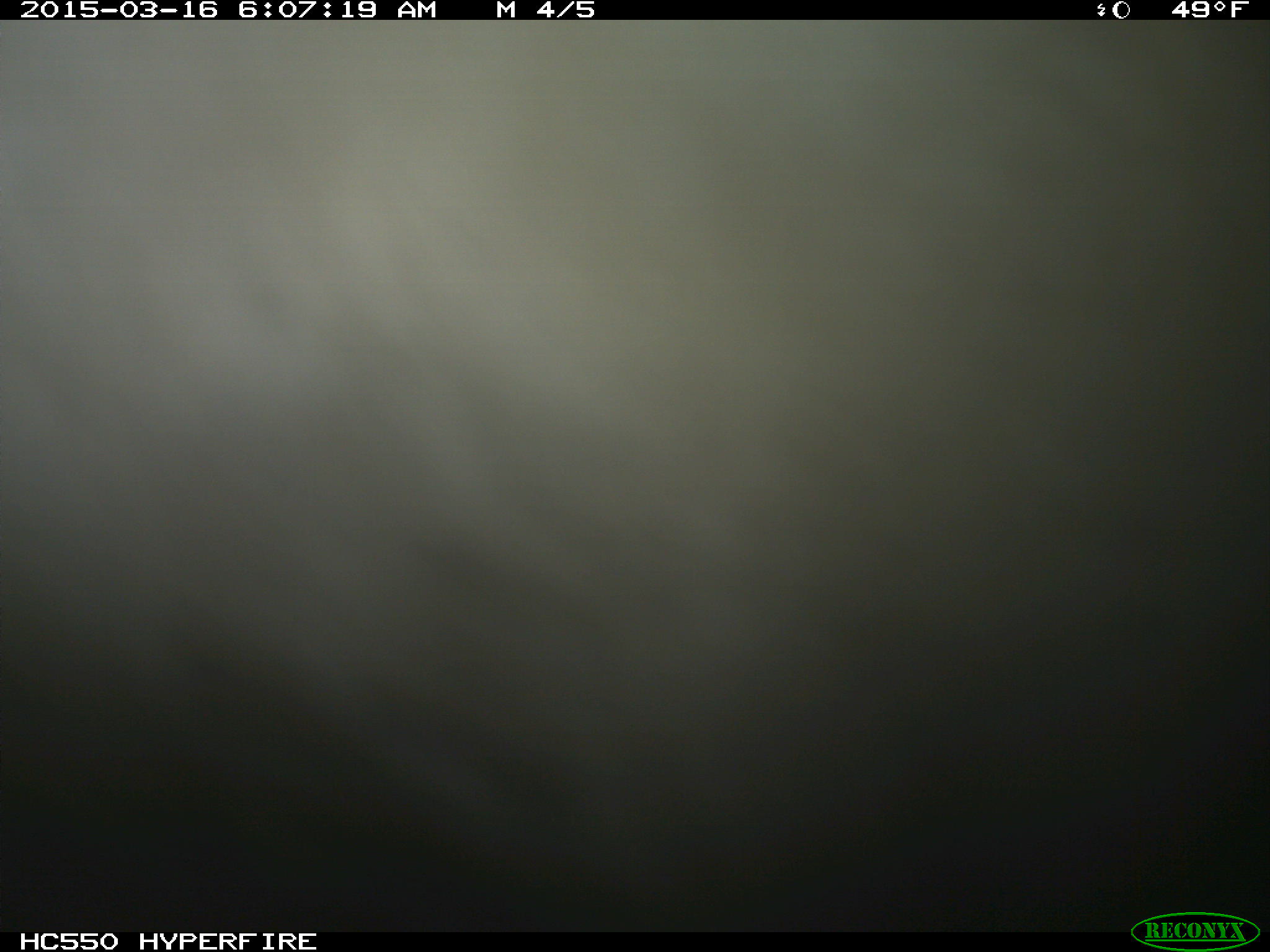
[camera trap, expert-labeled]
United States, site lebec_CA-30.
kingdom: Animalia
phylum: Chordata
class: Mammalia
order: Artiodactyla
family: Bovidae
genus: Bos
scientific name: Bos taurus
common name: domestic cow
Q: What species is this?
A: Bos taurus (domestic cow).